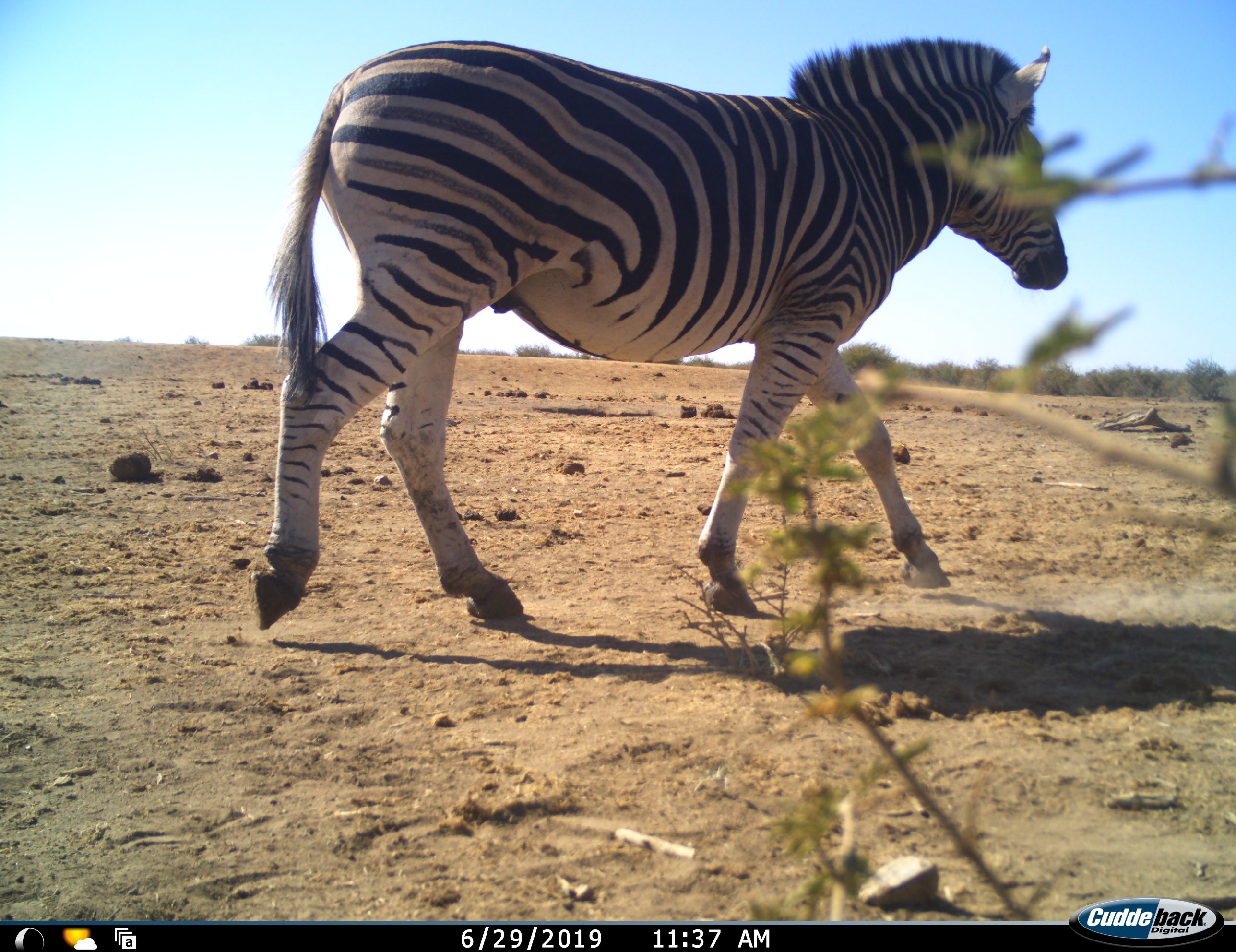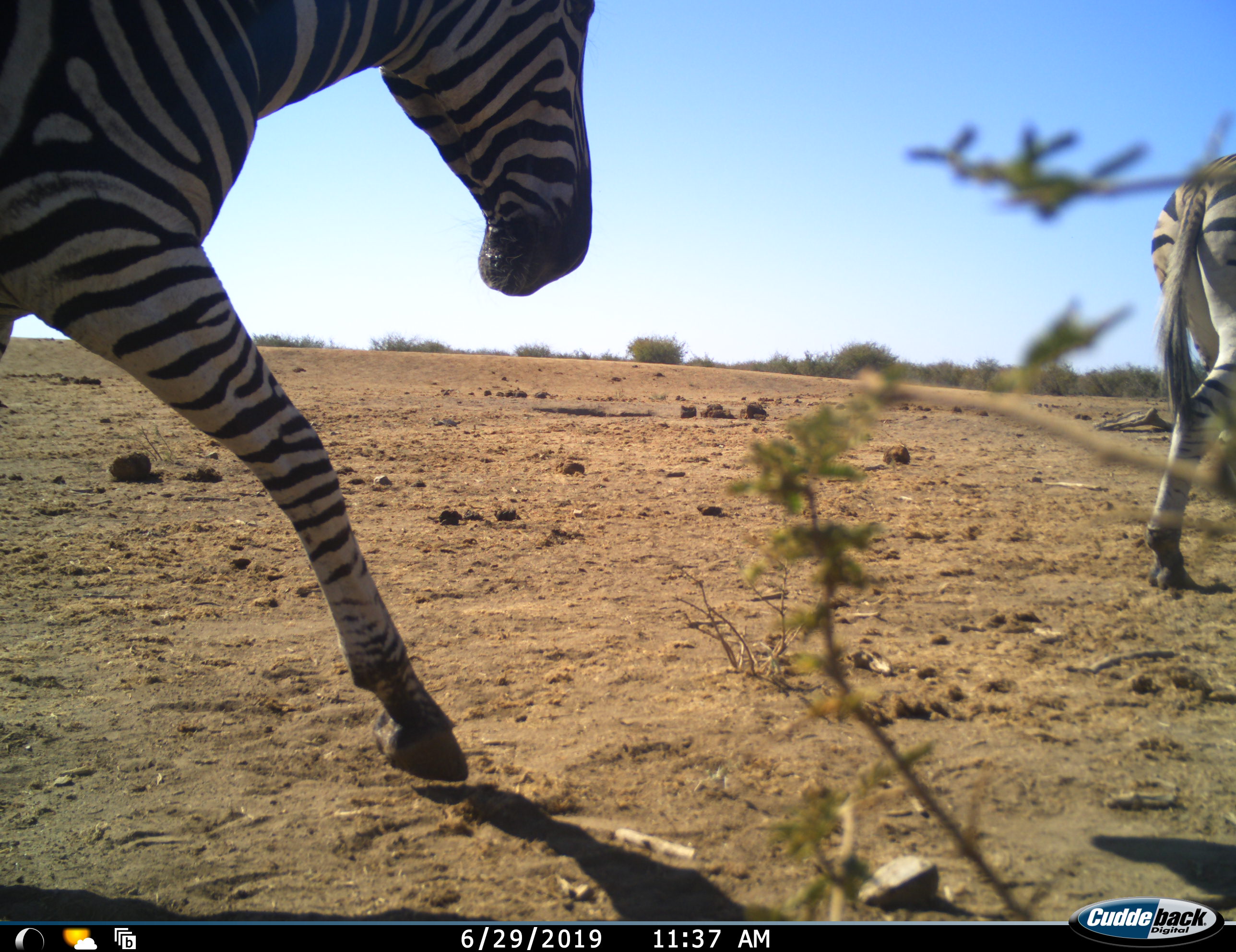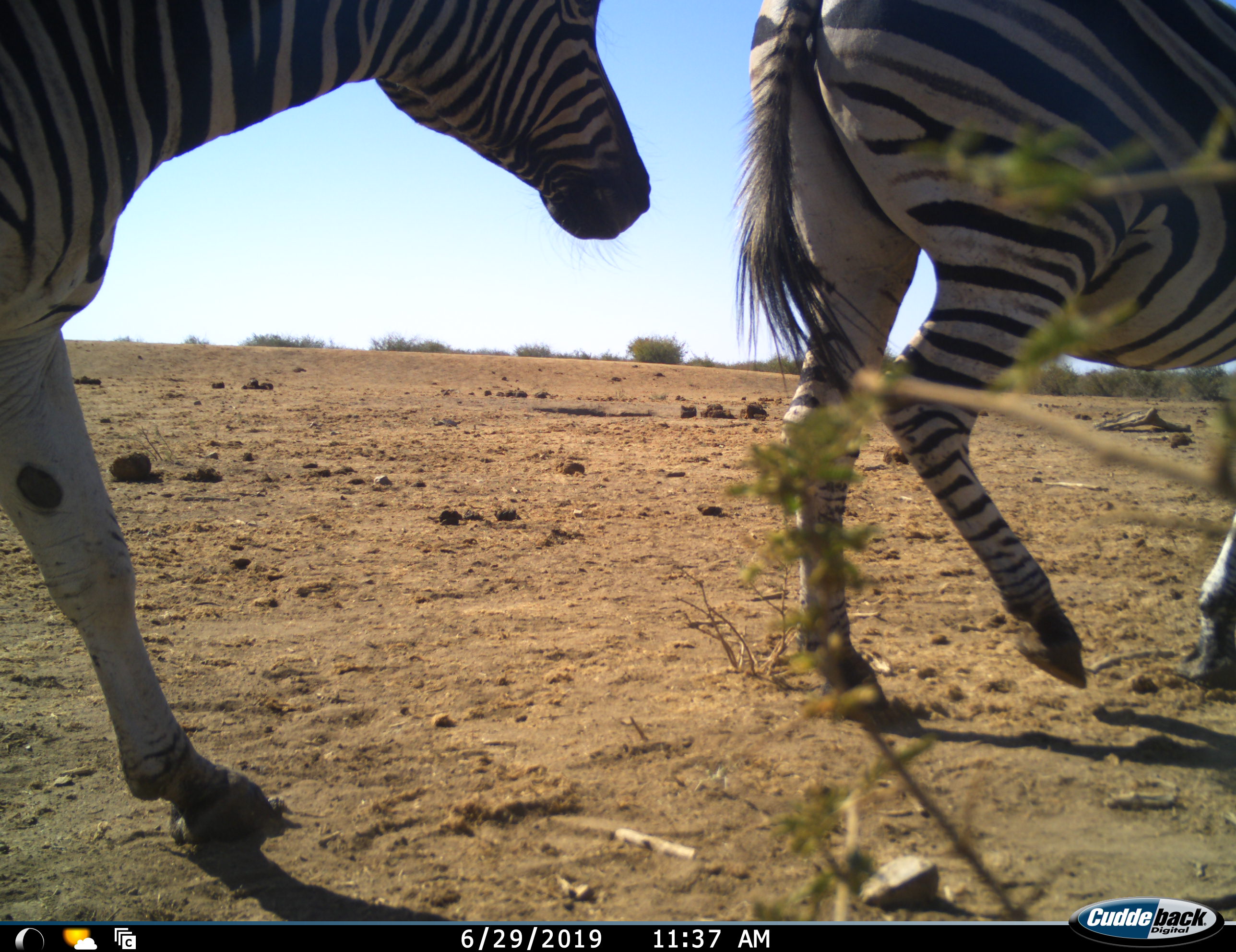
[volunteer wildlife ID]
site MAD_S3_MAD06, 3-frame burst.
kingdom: Animalia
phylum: Chordata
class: Mammalia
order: Perissodactyla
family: Equidae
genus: Equus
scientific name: Equus quagga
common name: plains zebra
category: zebraplains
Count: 3.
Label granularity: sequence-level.